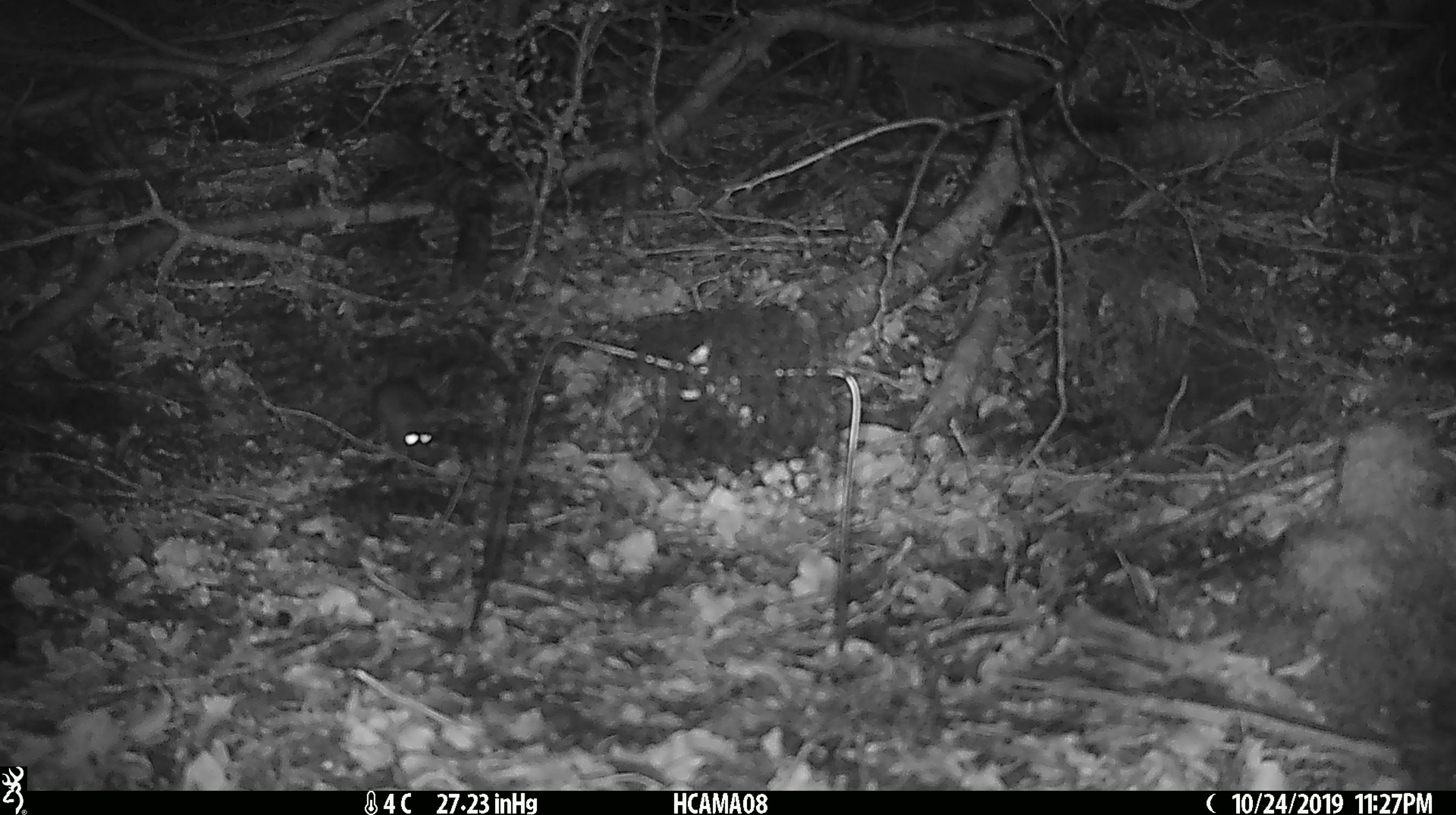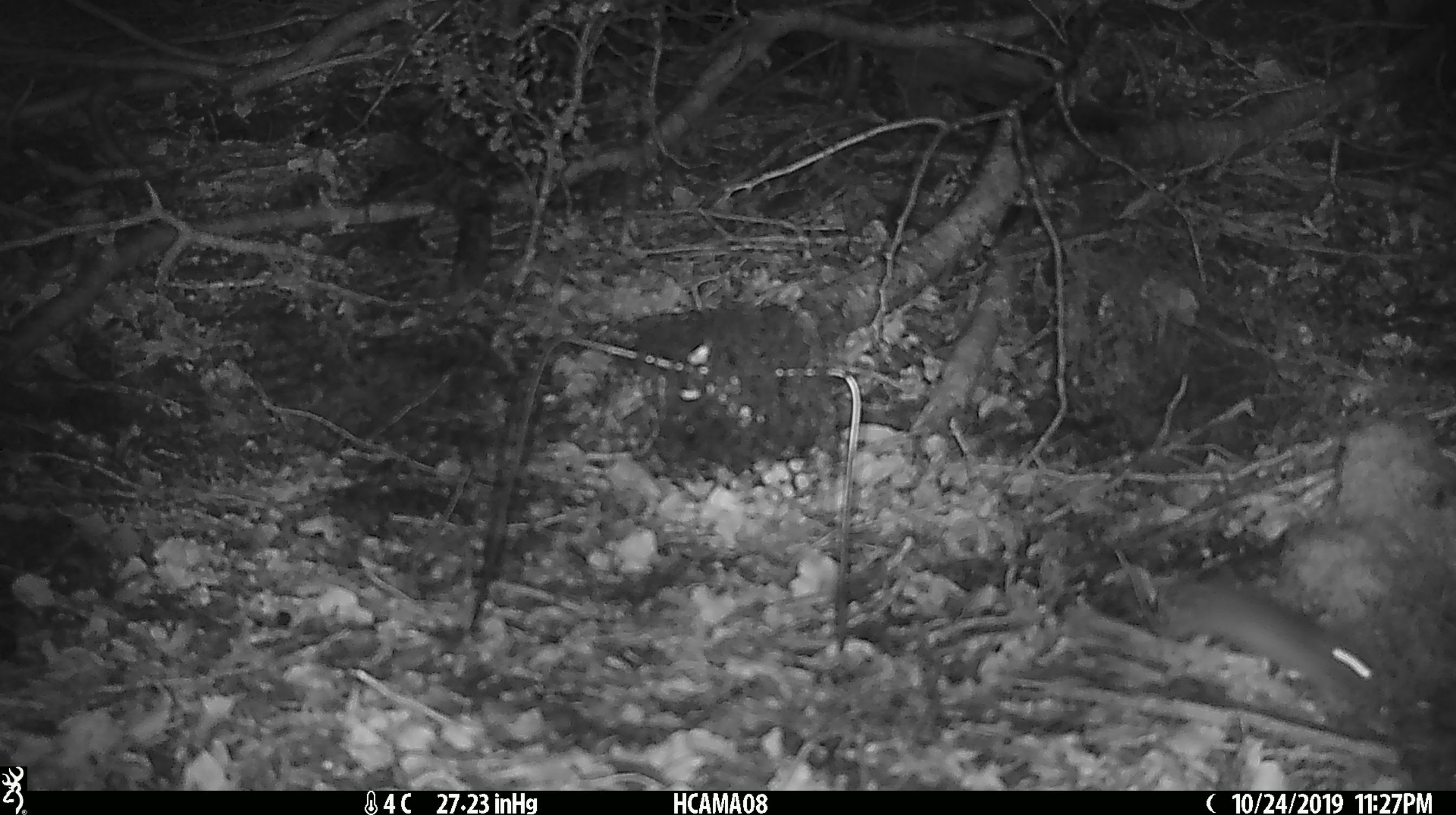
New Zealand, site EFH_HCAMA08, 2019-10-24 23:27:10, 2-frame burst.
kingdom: Animalia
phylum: Chordata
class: Mammalia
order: Rodentia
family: Muridae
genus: Mus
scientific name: Mus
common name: mouse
Mouse (Mus).